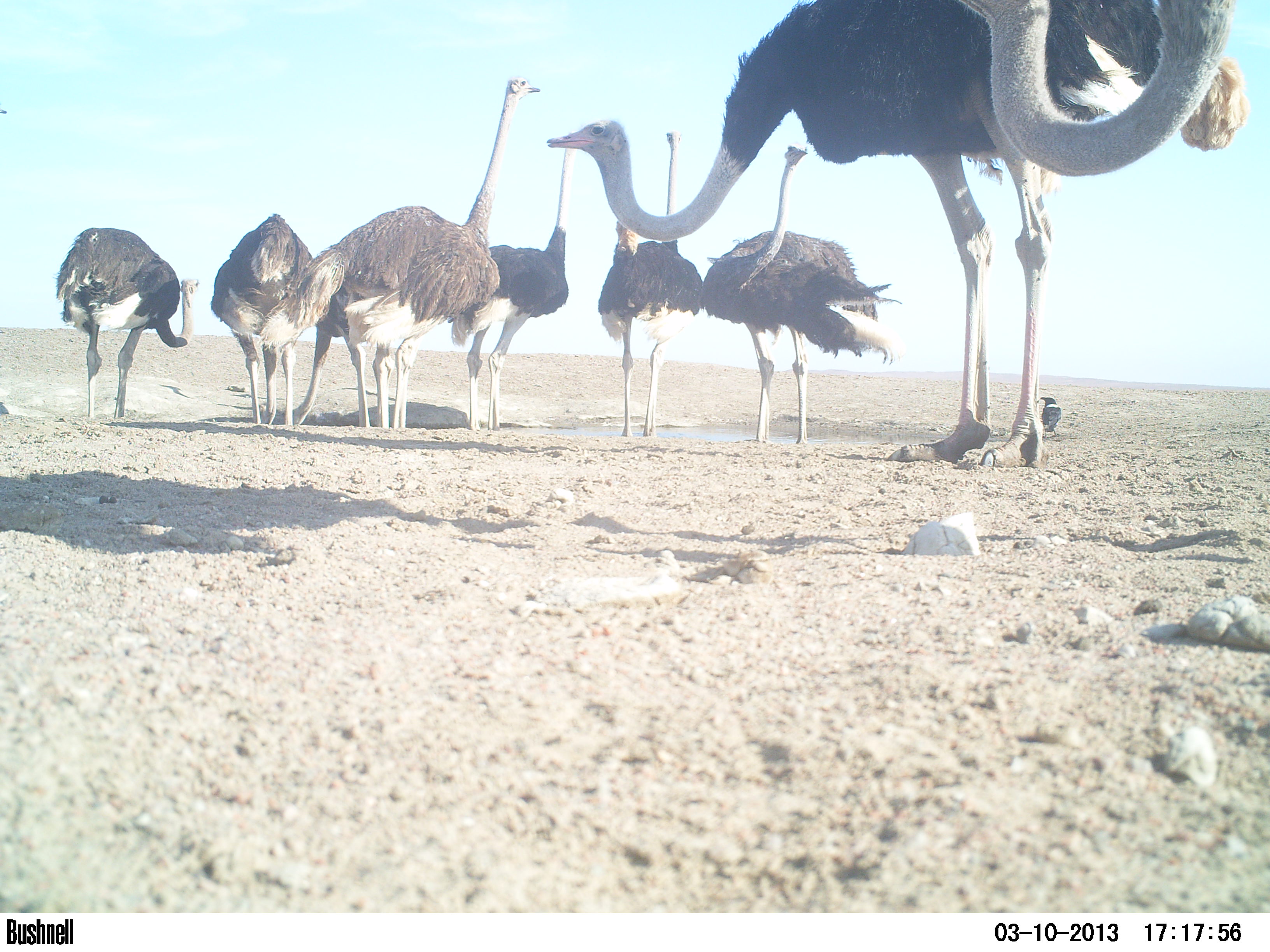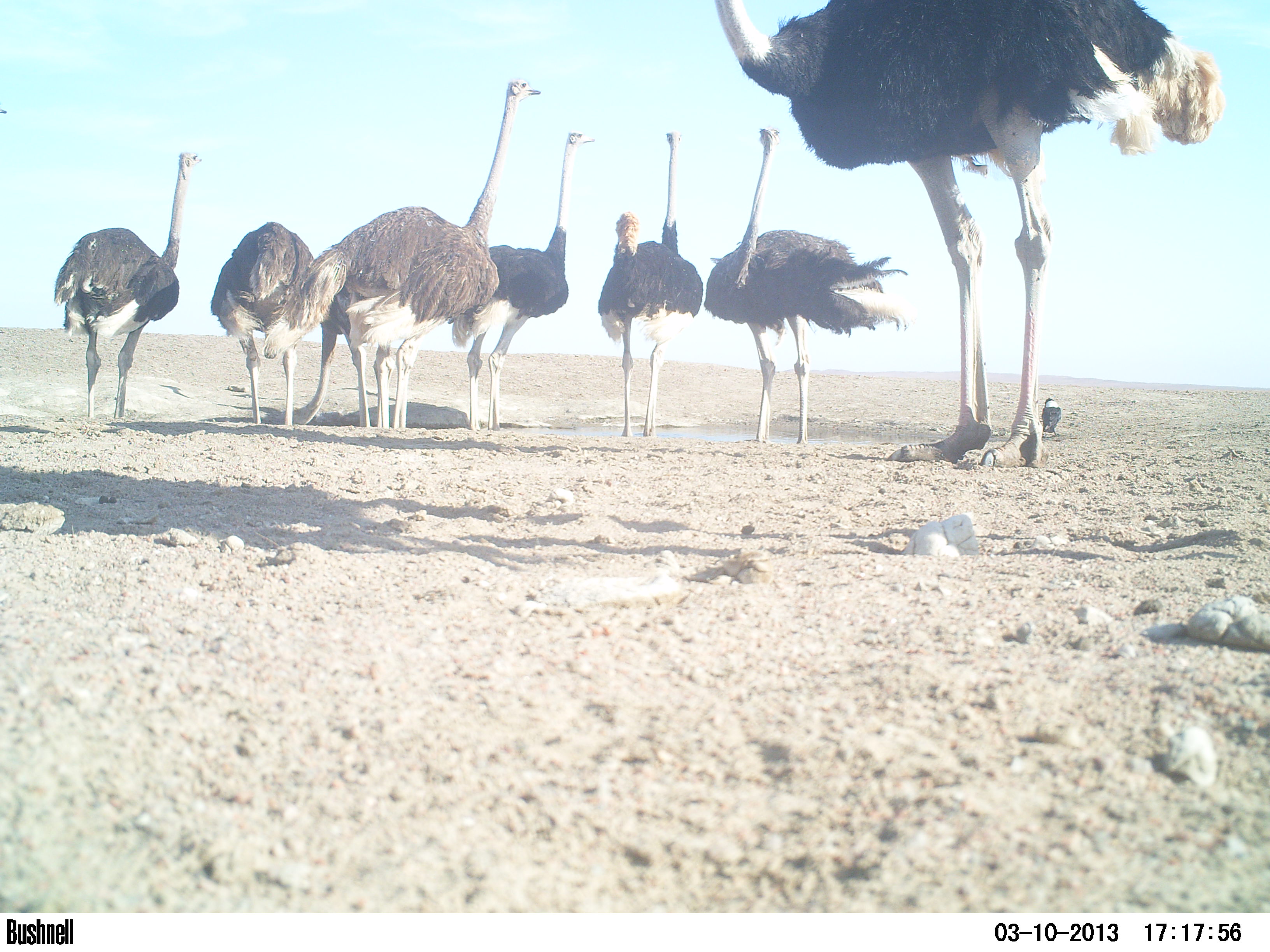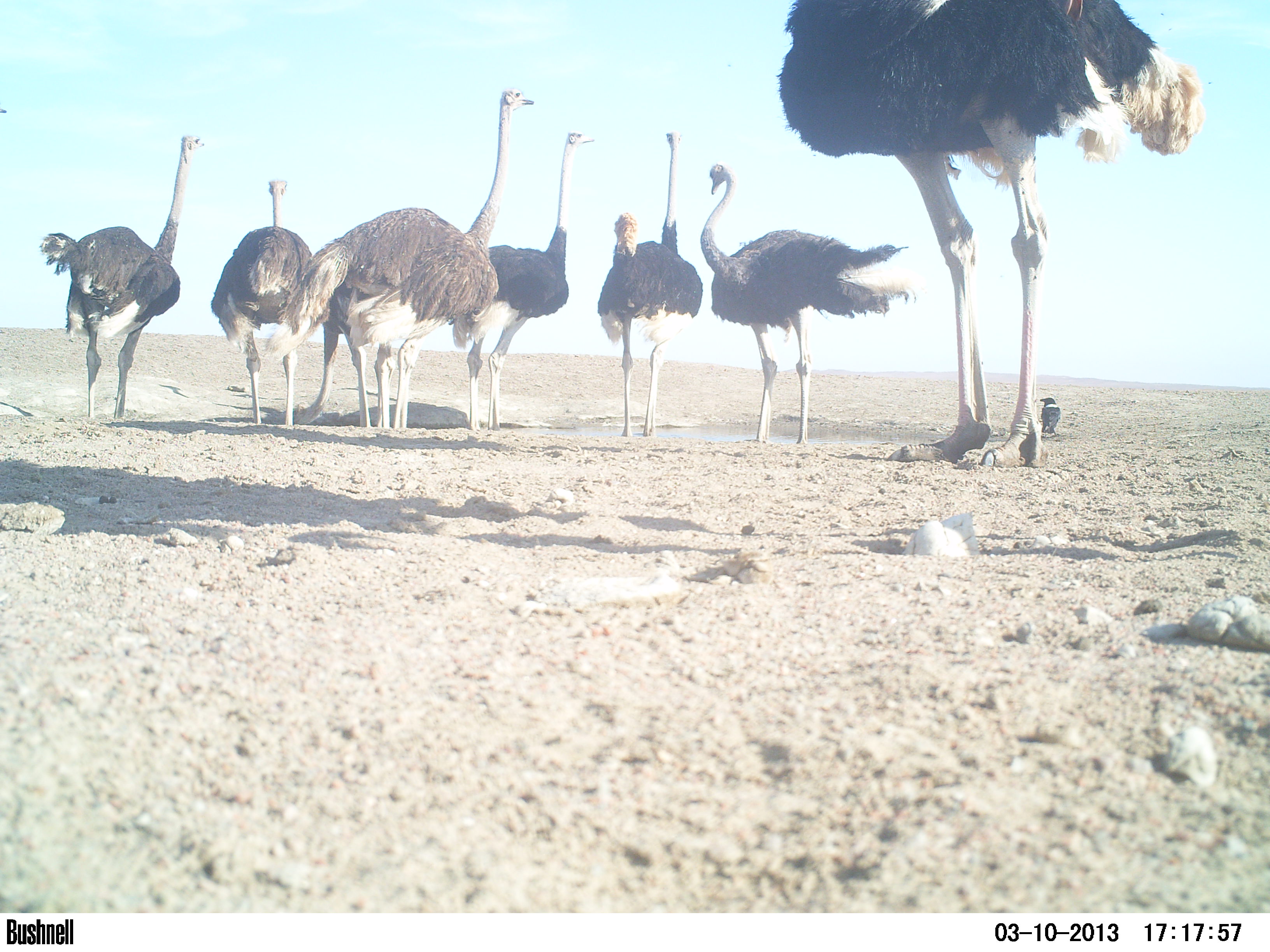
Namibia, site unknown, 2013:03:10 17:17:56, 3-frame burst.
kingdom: Animalia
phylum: Chordata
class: Aves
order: Struthioniformes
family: Struthionidae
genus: Struthio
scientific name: Struthio camelus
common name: common ostrich